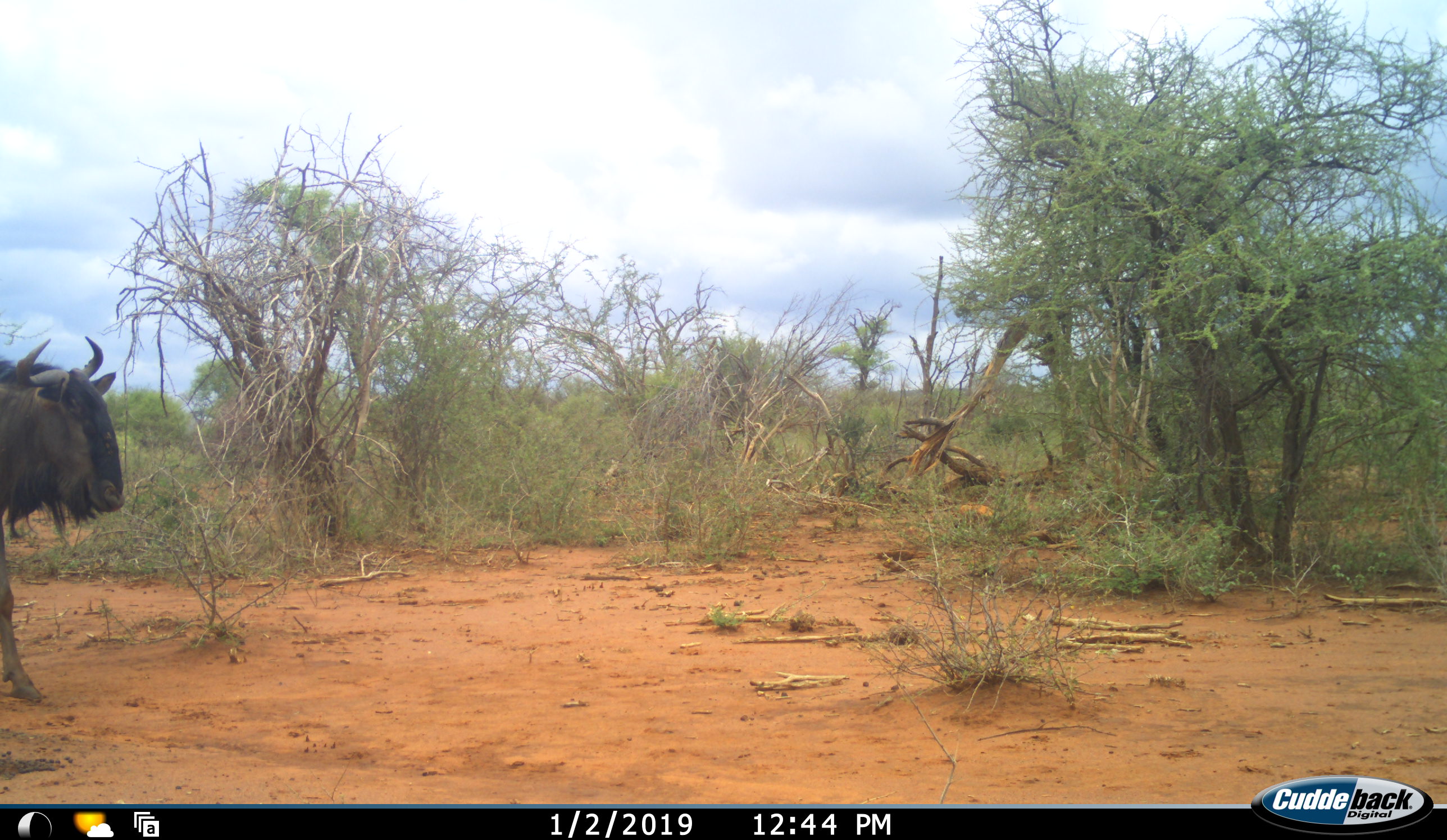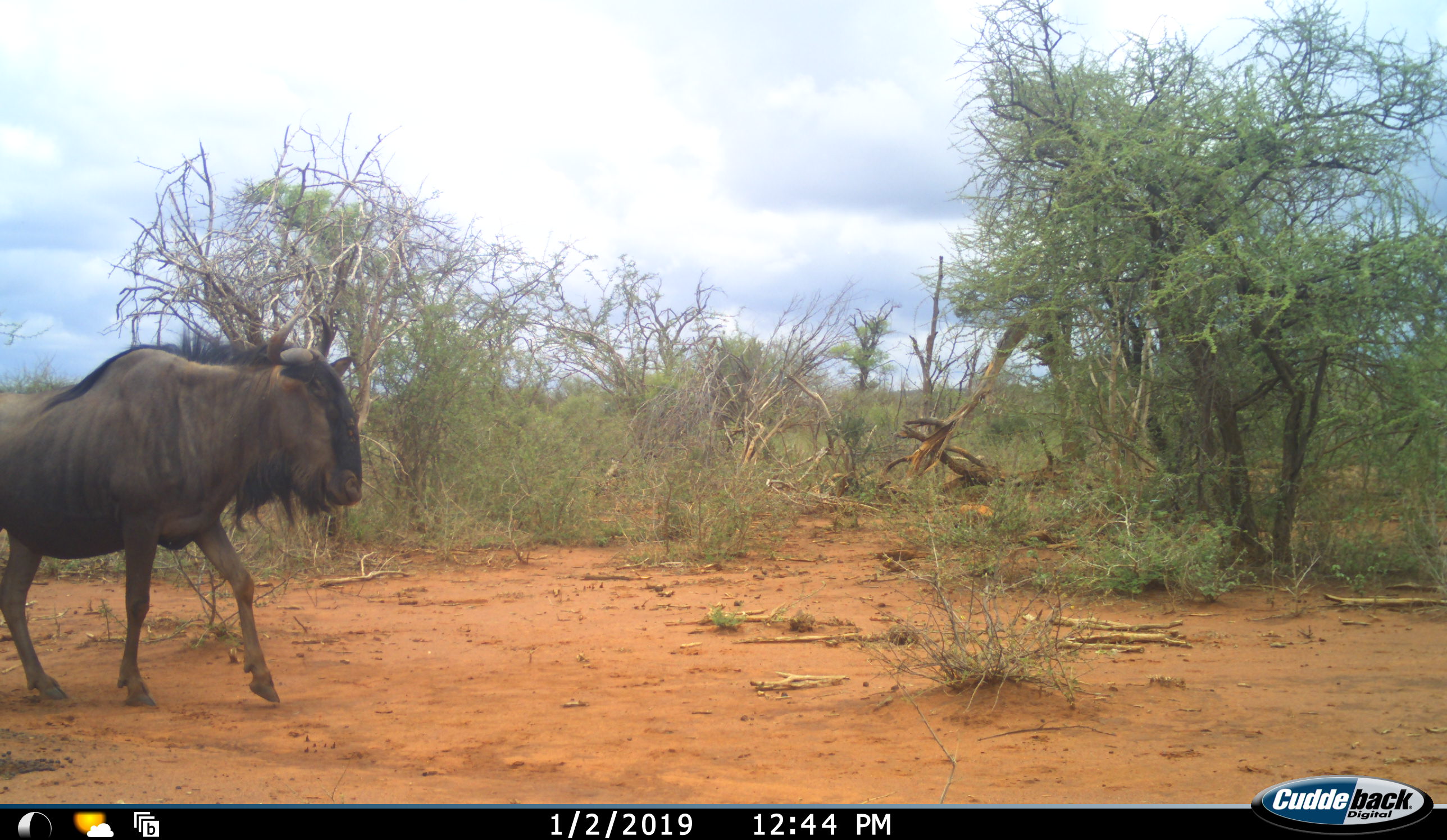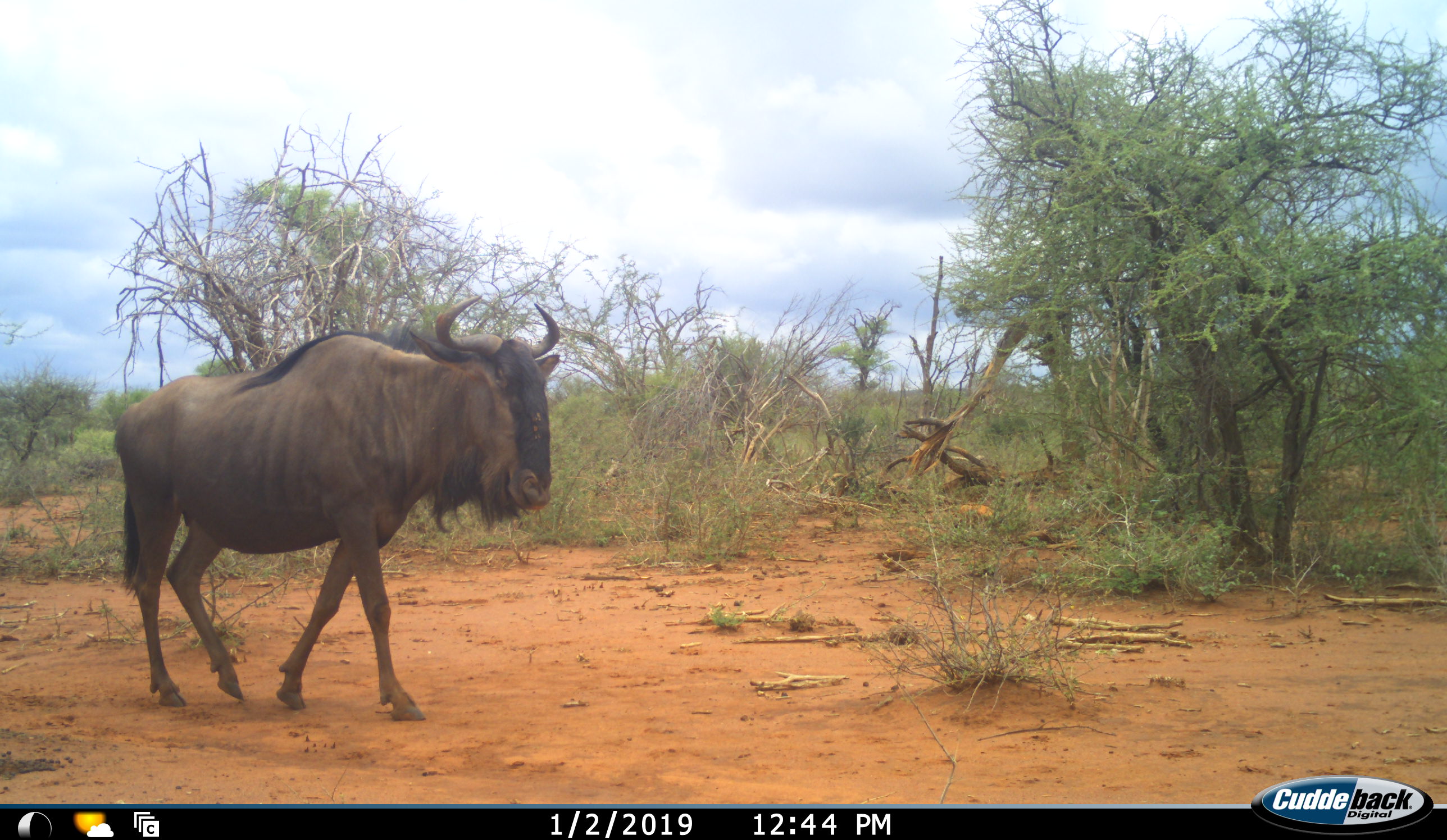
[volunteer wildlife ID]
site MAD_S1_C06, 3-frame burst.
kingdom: Animalia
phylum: Chordata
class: Mammalia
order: Artiodactyla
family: Bovidae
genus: Connochaetes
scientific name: Connochaetes taurinus taurinus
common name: blue wildebeest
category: wildebeestblue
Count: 1.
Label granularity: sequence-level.